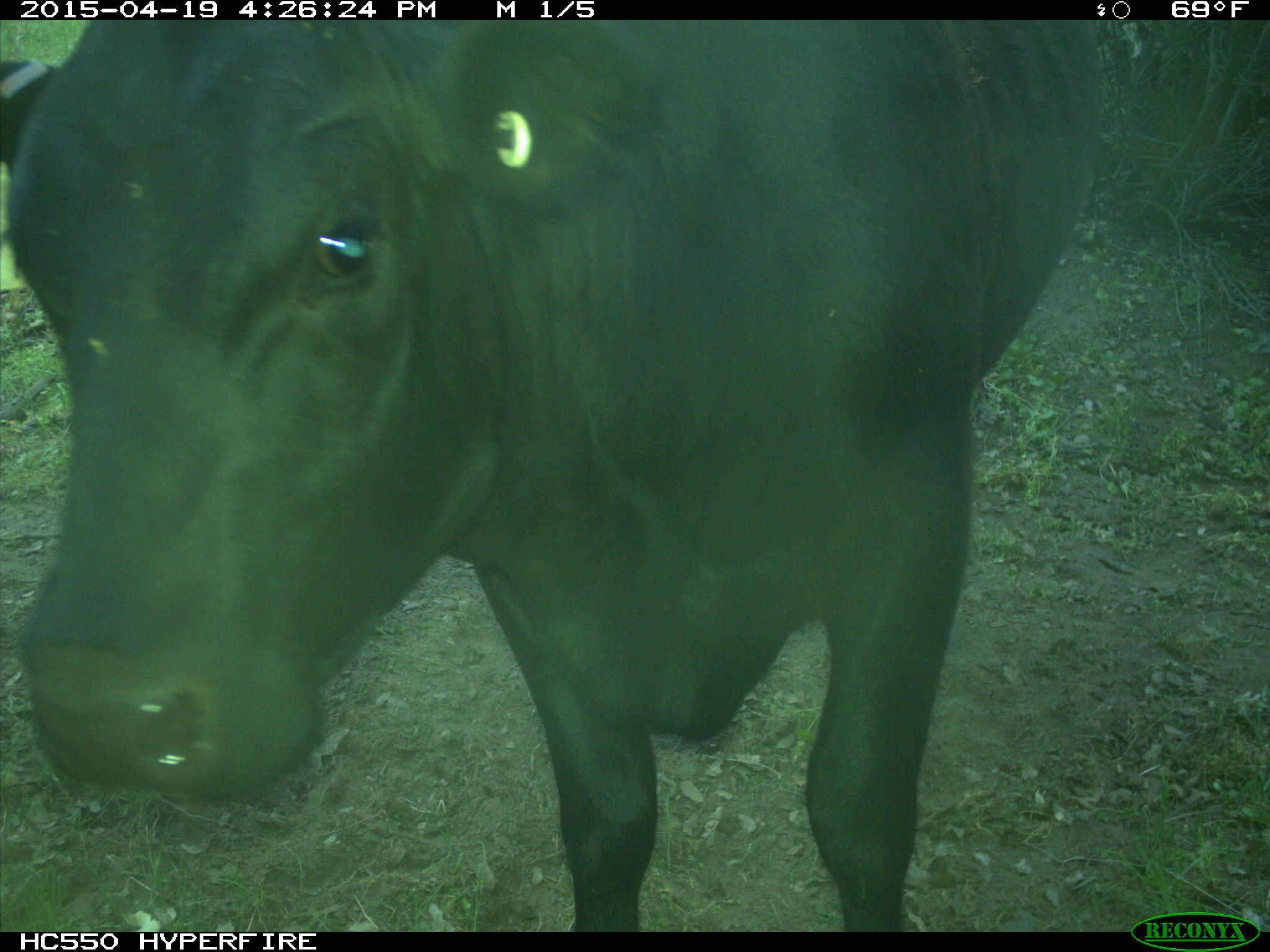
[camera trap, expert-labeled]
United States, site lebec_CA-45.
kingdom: Animalia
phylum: Chordata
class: Mammalia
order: Artiodactyla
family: Bovidae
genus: Bos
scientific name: Bos taurus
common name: domestic cow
Bos taurus (domestic cow).